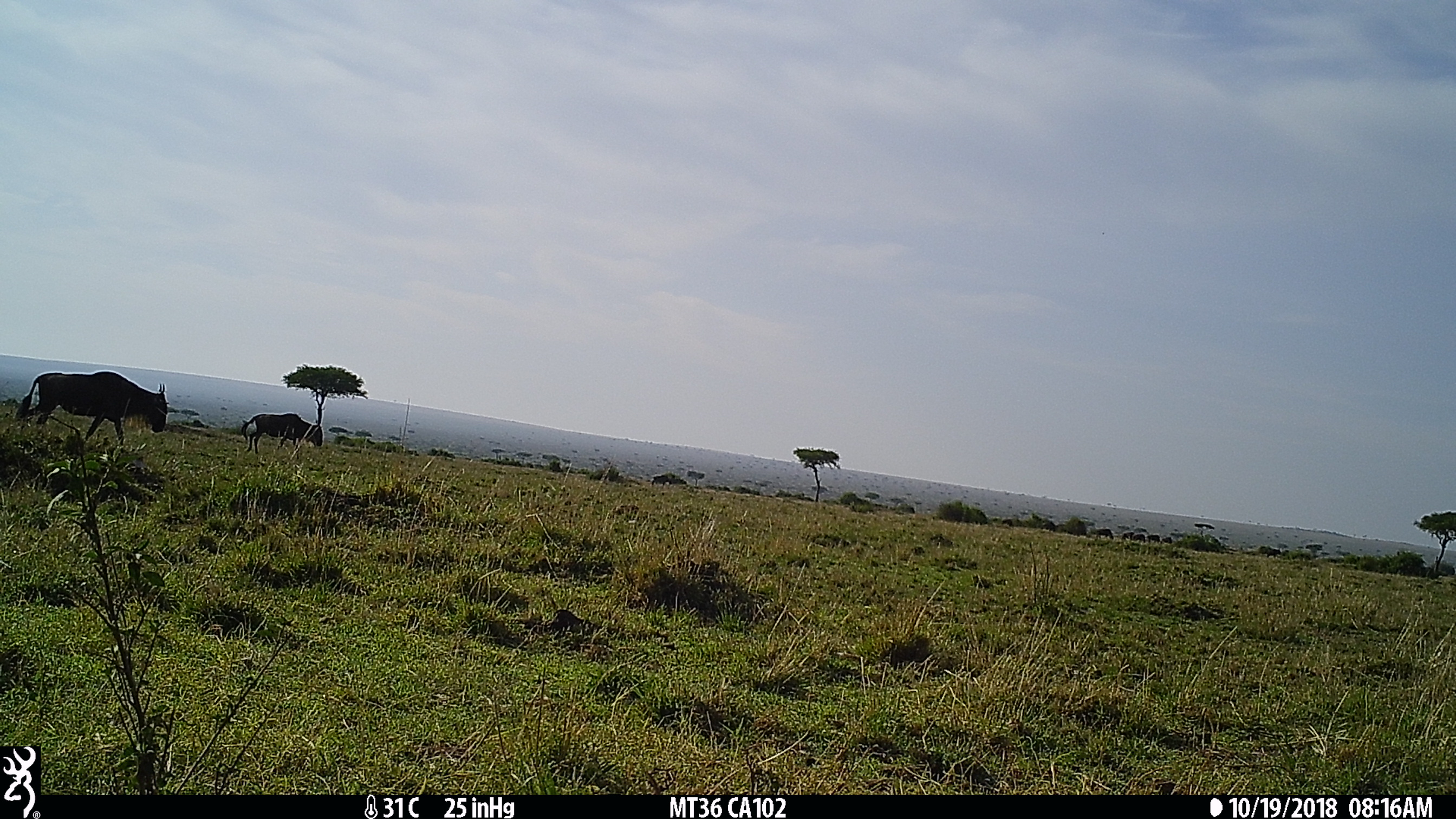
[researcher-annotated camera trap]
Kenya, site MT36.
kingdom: Animalia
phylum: Chordata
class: Mammalia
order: Artiodactyla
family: Bovidae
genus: Connochaetes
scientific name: Connochaetes taurinus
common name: blue wildebeest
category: wildebeest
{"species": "wildebeest (blue wildebeest) (Connochaetes taurinus)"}